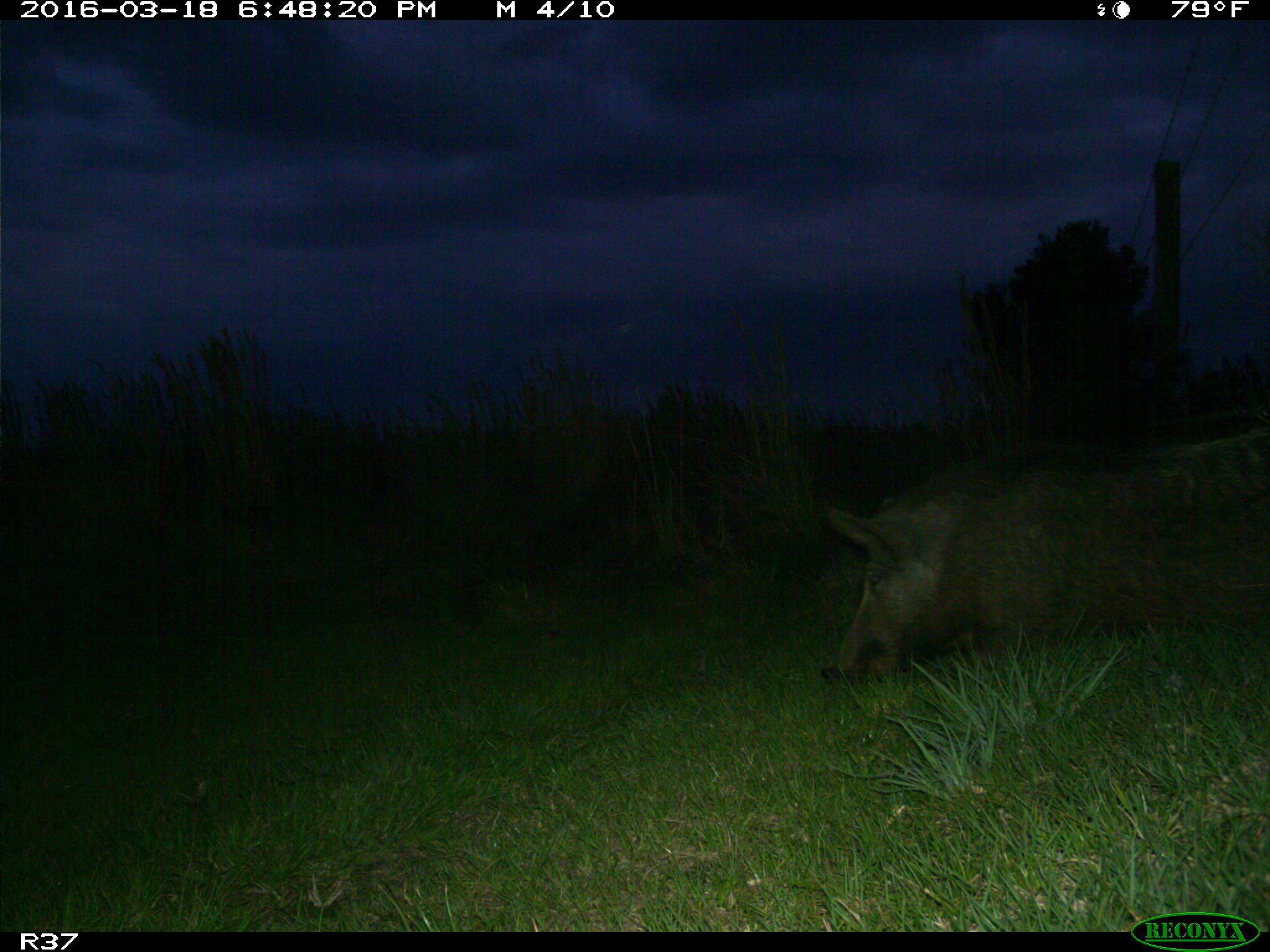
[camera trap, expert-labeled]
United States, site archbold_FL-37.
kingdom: Animalia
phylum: Chordata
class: Mammalia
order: Artiodactyla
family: Suidae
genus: Sus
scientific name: Sus scrofa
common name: wild boar